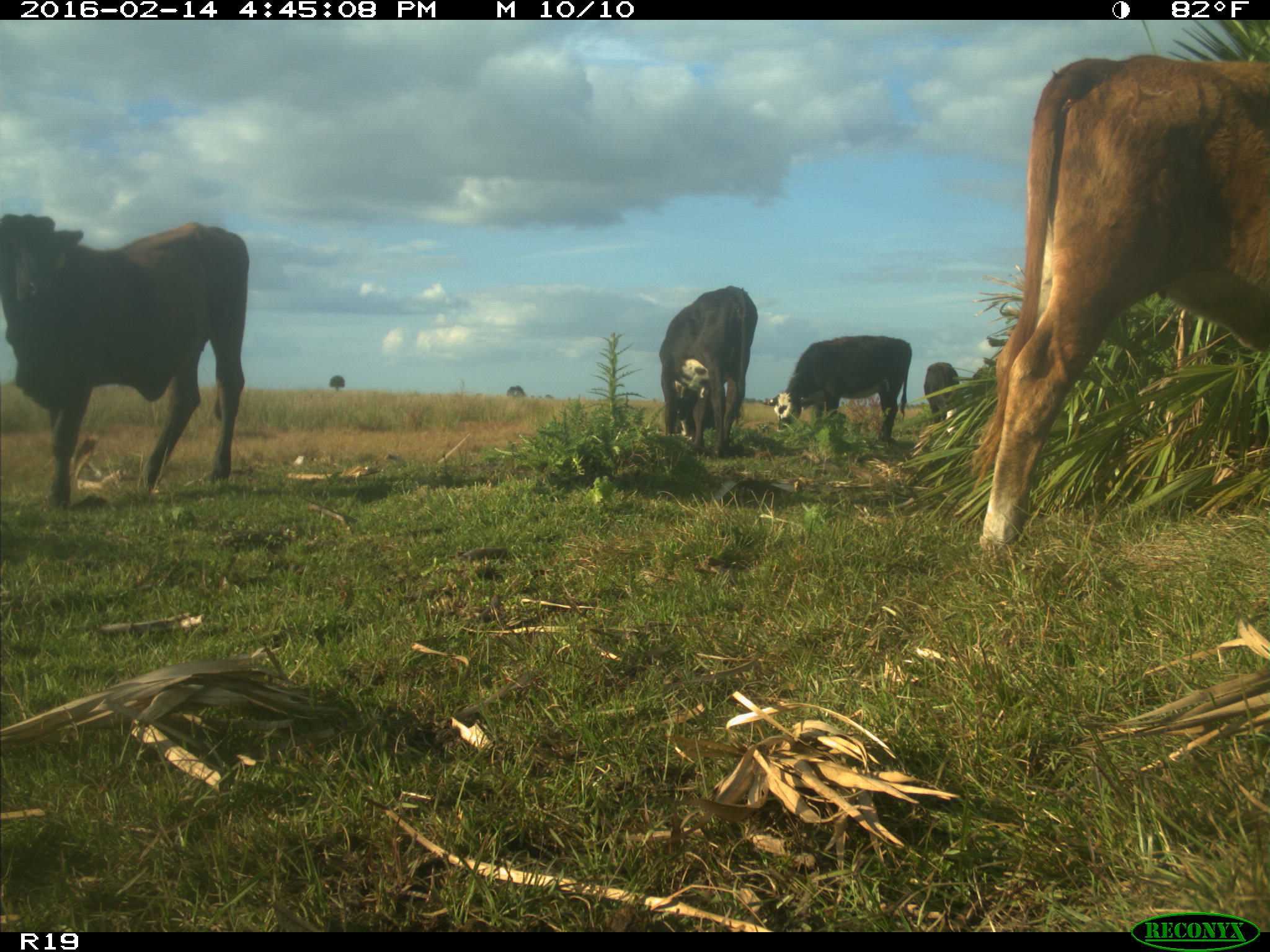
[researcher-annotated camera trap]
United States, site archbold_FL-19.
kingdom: Animalia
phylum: Chordata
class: Mammalia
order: Artiodactyla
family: Bovidae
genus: Bos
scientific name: Bos taurus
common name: domestic cow